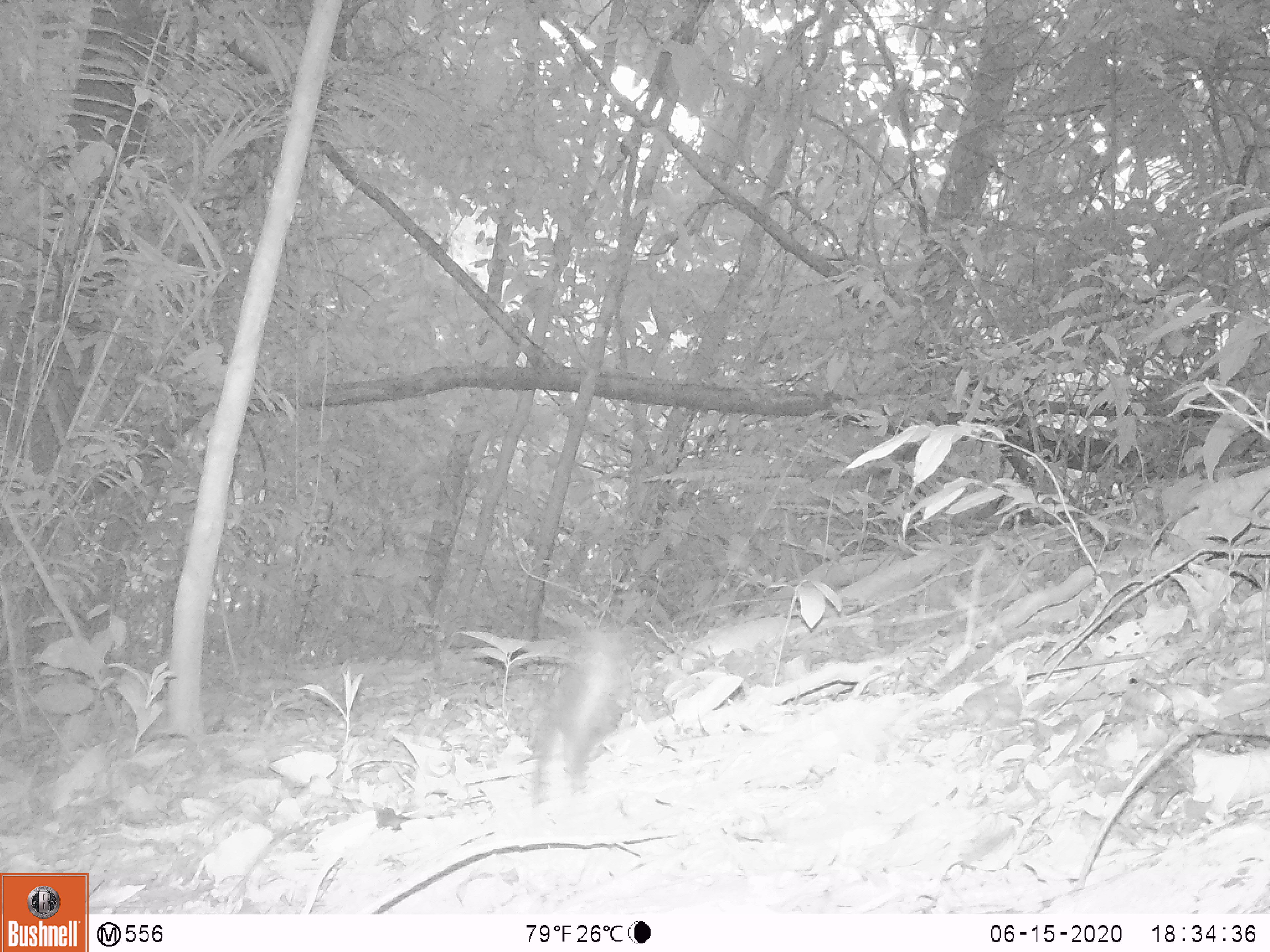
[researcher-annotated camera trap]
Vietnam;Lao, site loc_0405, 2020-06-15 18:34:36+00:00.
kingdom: Animalia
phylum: Chordata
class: Mammalia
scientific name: Mammalia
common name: mammal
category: unidentified small mammal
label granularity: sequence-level